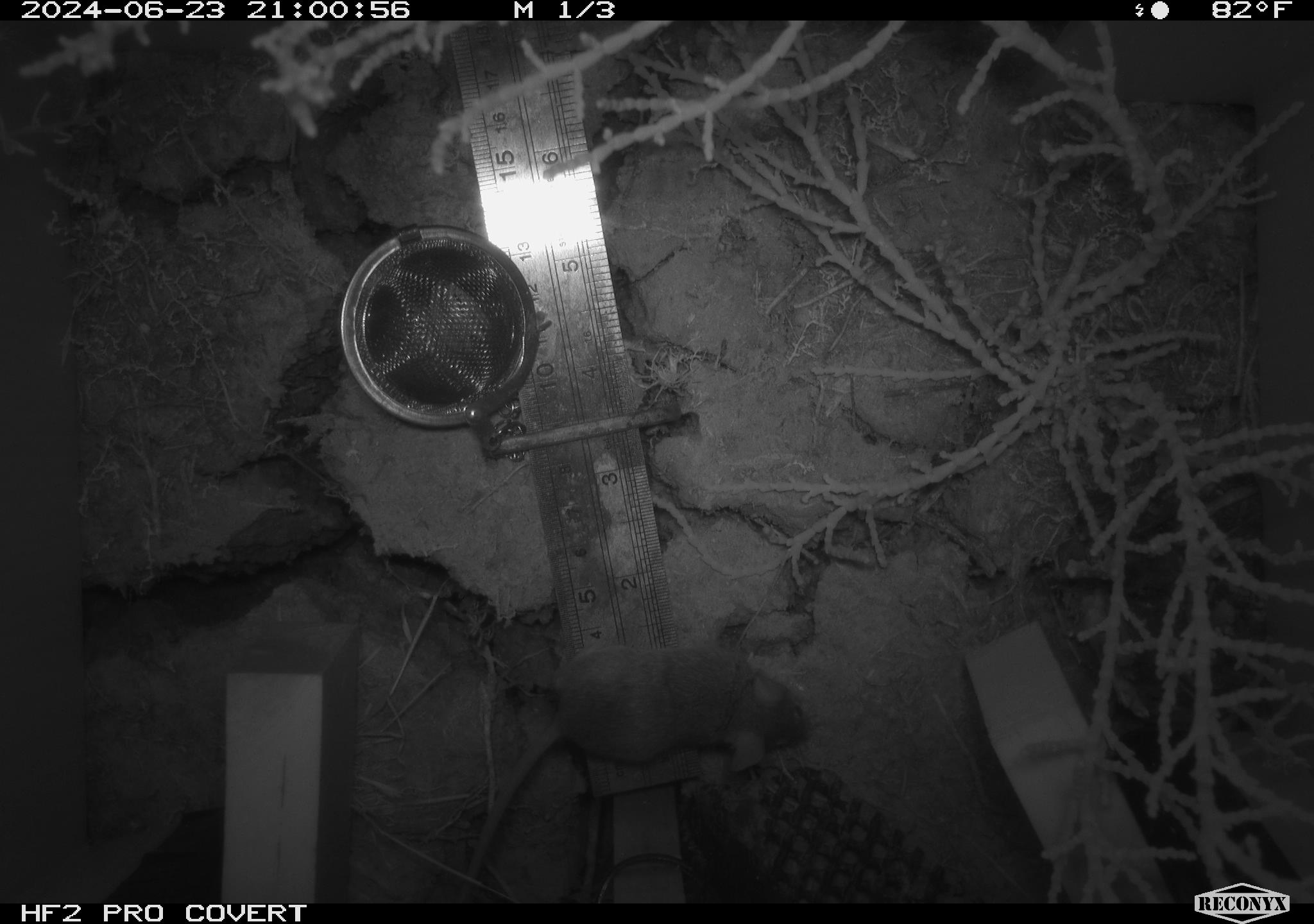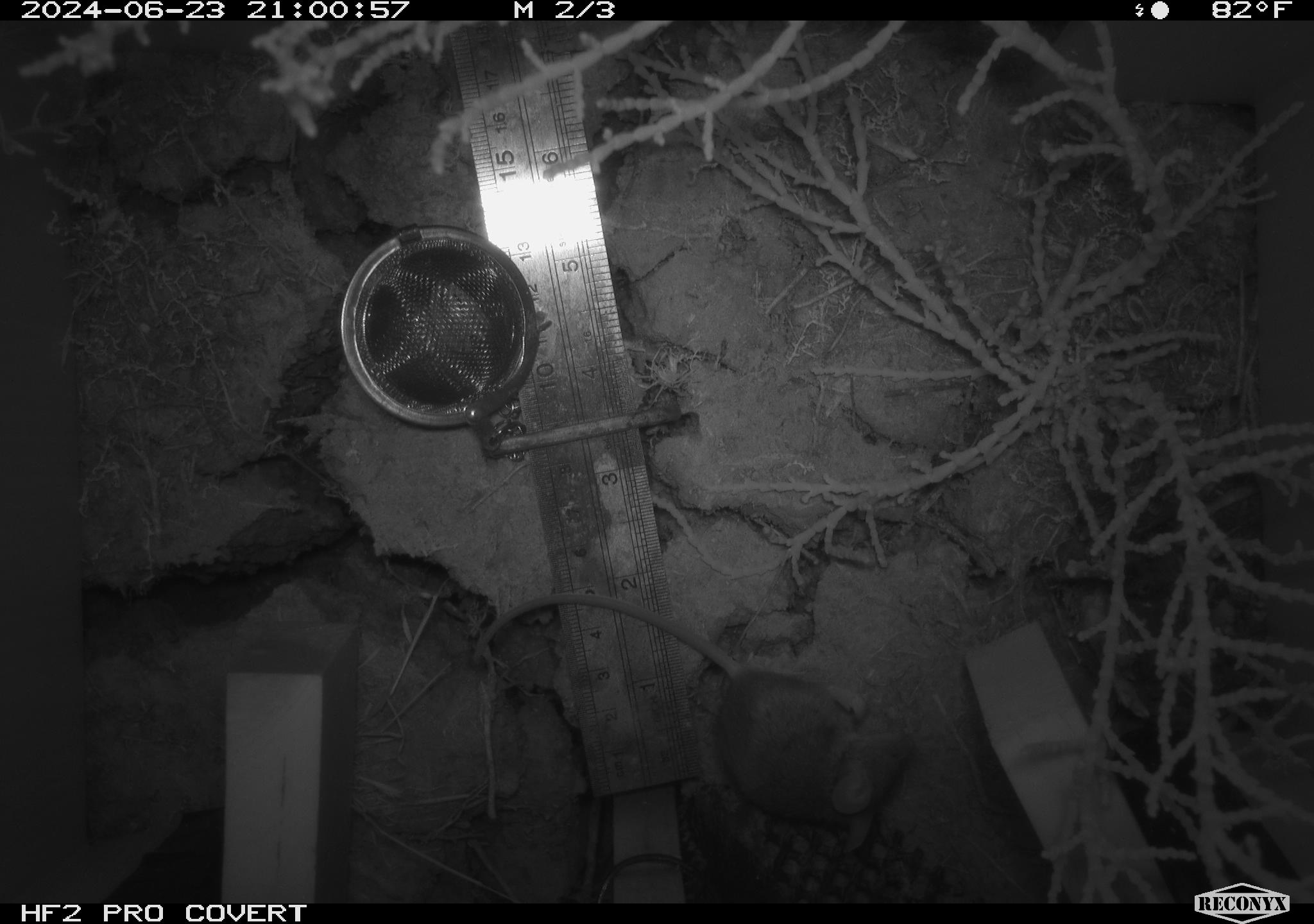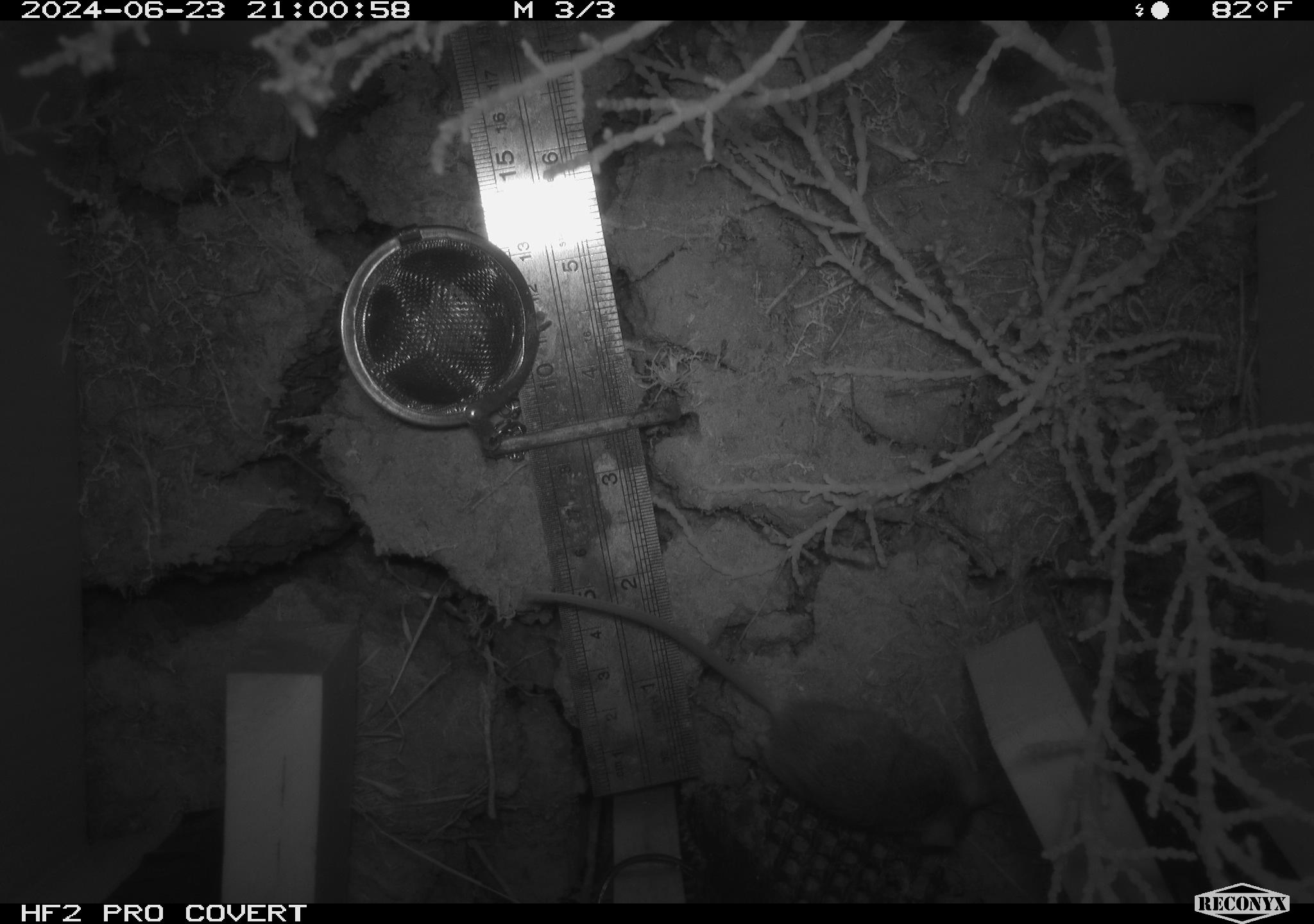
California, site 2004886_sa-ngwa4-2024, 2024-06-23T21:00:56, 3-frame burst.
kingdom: Animalia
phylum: Chordata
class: Mammalia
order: Rodentia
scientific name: Rodentia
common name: mouse species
Mouse species (Rodentia).